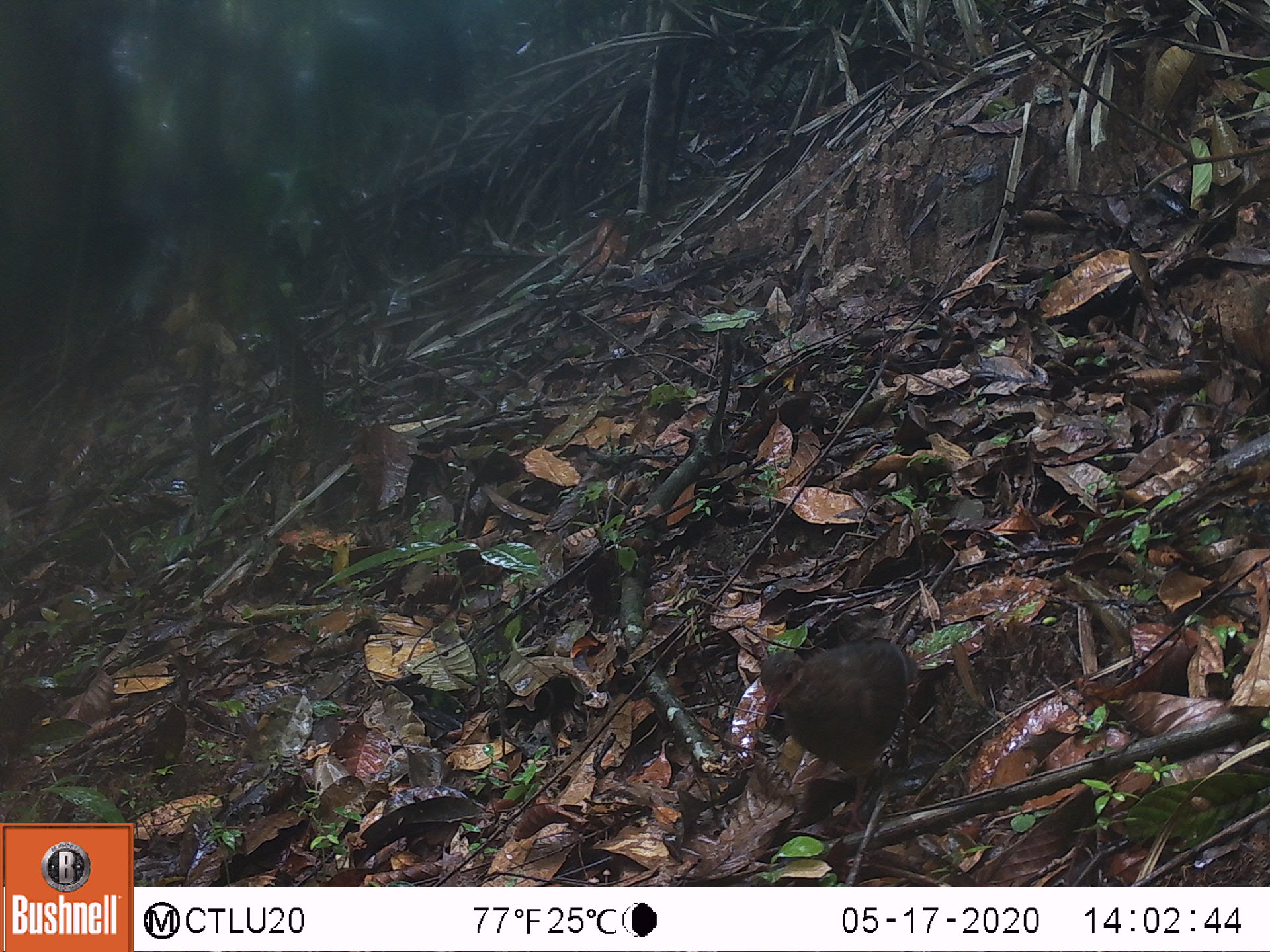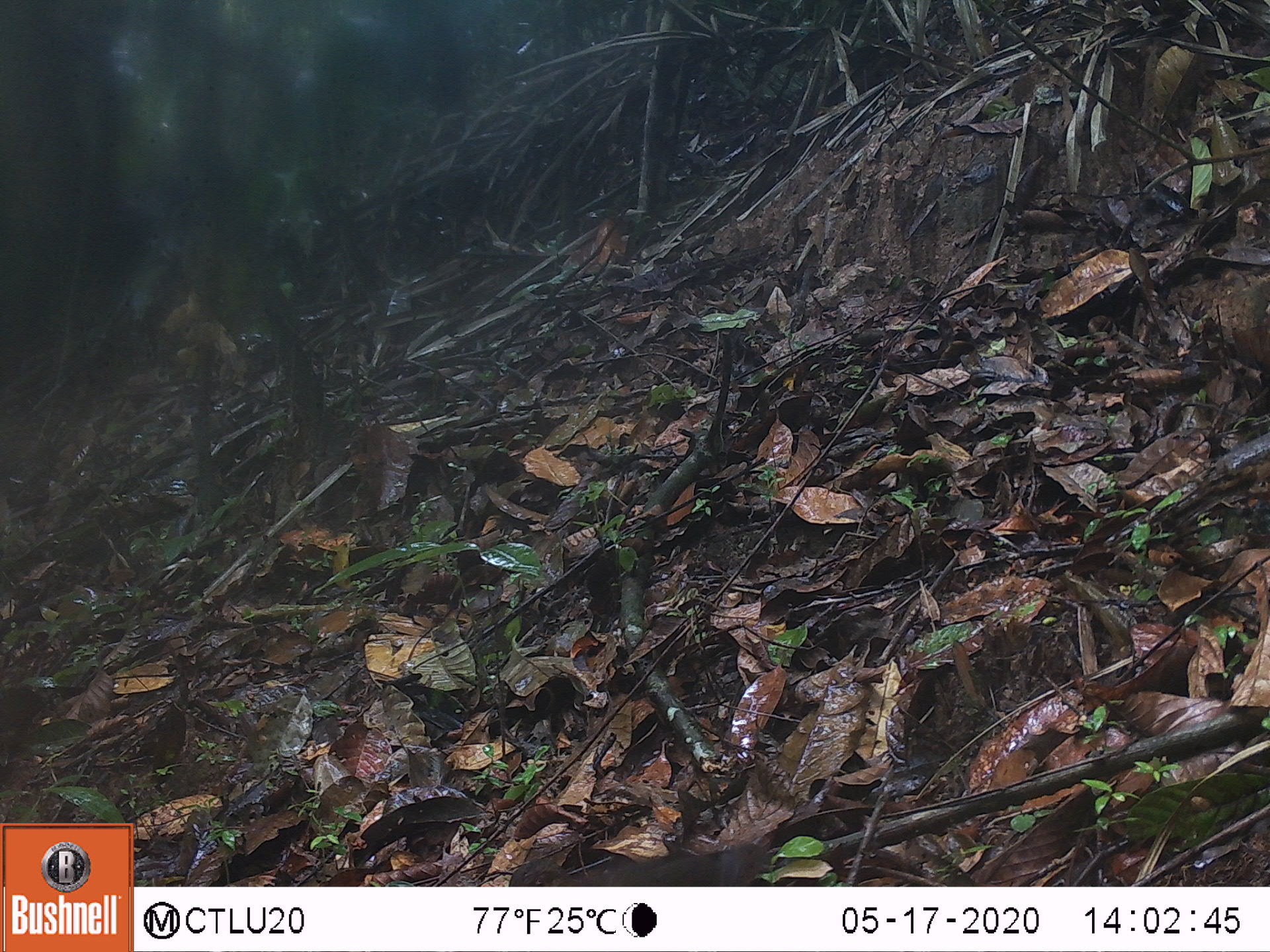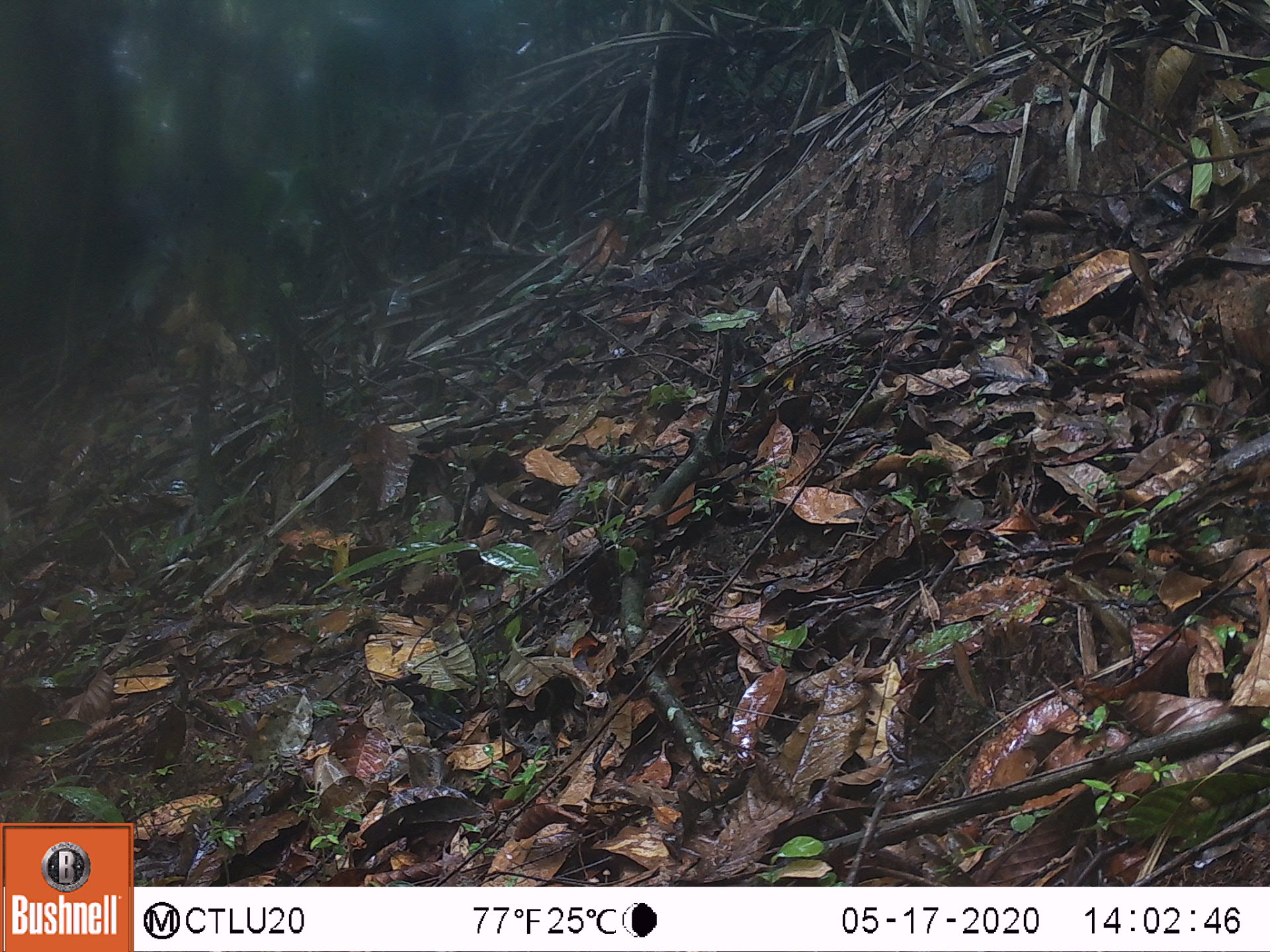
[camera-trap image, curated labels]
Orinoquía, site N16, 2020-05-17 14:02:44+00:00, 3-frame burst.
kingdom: Animalia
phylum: Chordata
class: Aves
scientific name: Aves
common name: bird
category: unknown bird